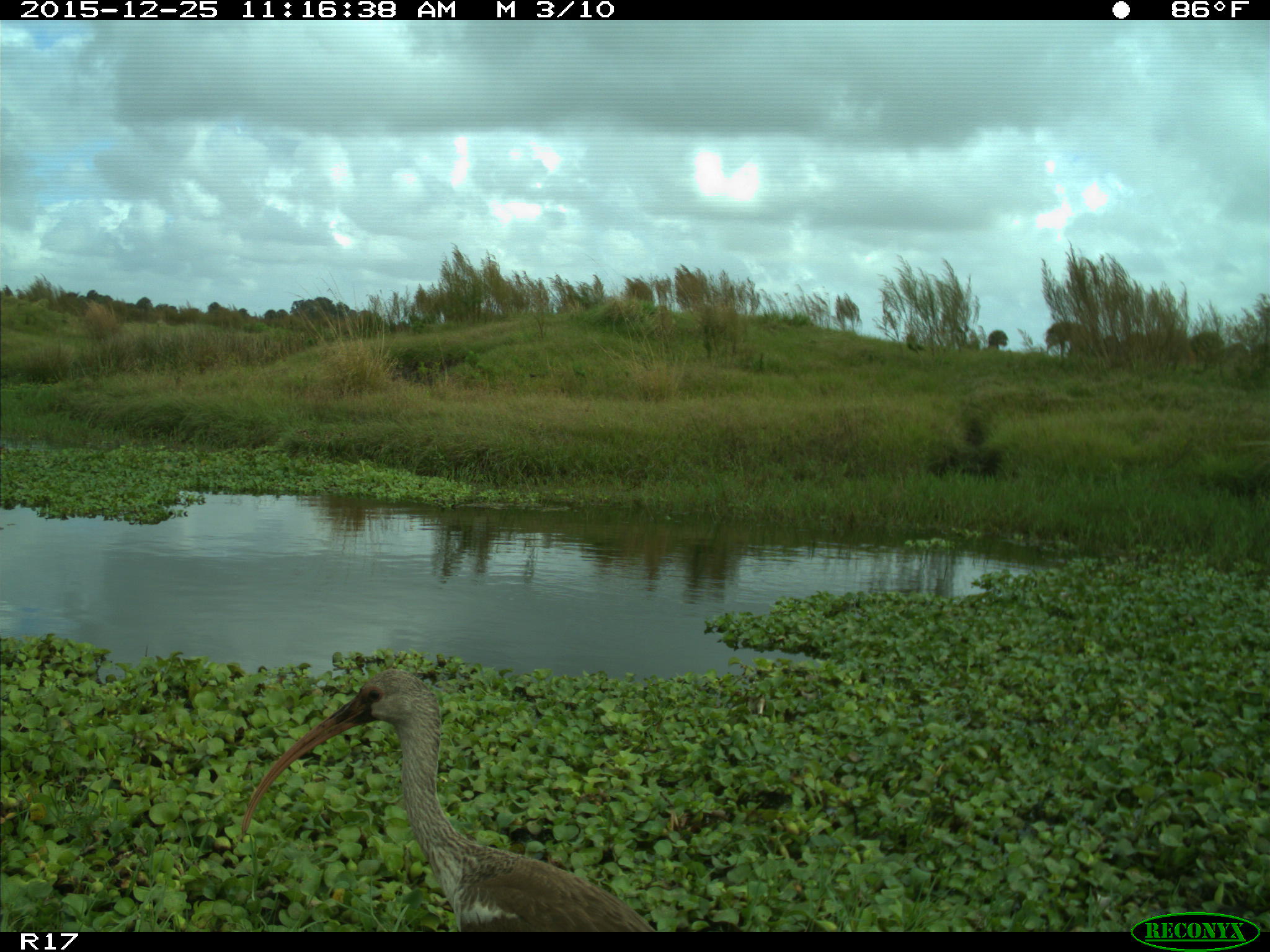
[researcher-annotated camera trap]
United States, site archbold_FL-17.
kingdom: Animalia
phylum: Chordata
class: Aves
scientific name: Aves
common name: birds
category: unidentified bird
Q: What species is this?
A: Unidentified bird (birds) (Aves).